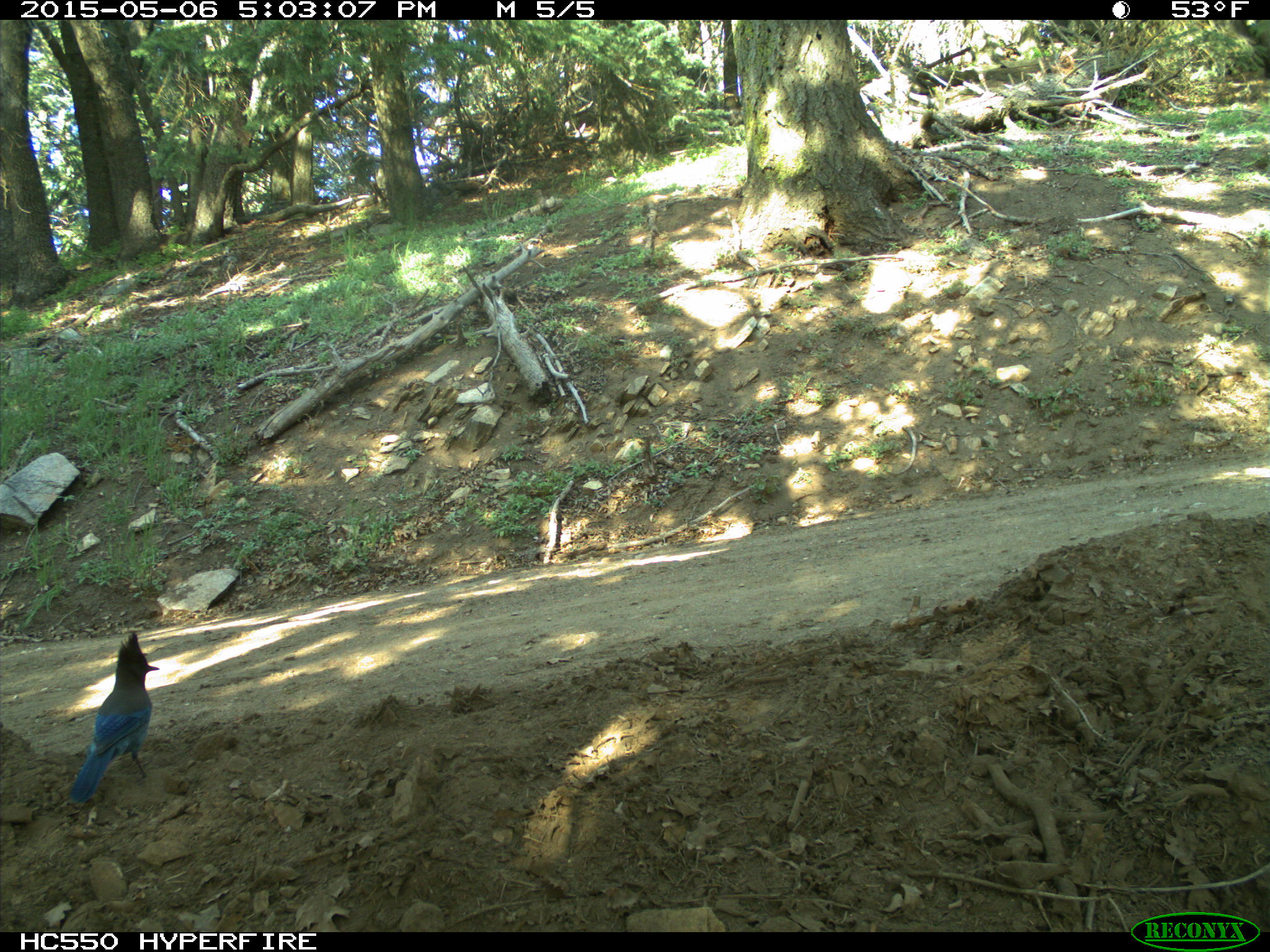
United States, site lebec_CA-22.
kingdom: Animalia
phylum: Chordata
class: Aves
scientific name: Aves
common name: birds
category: unidentified bird